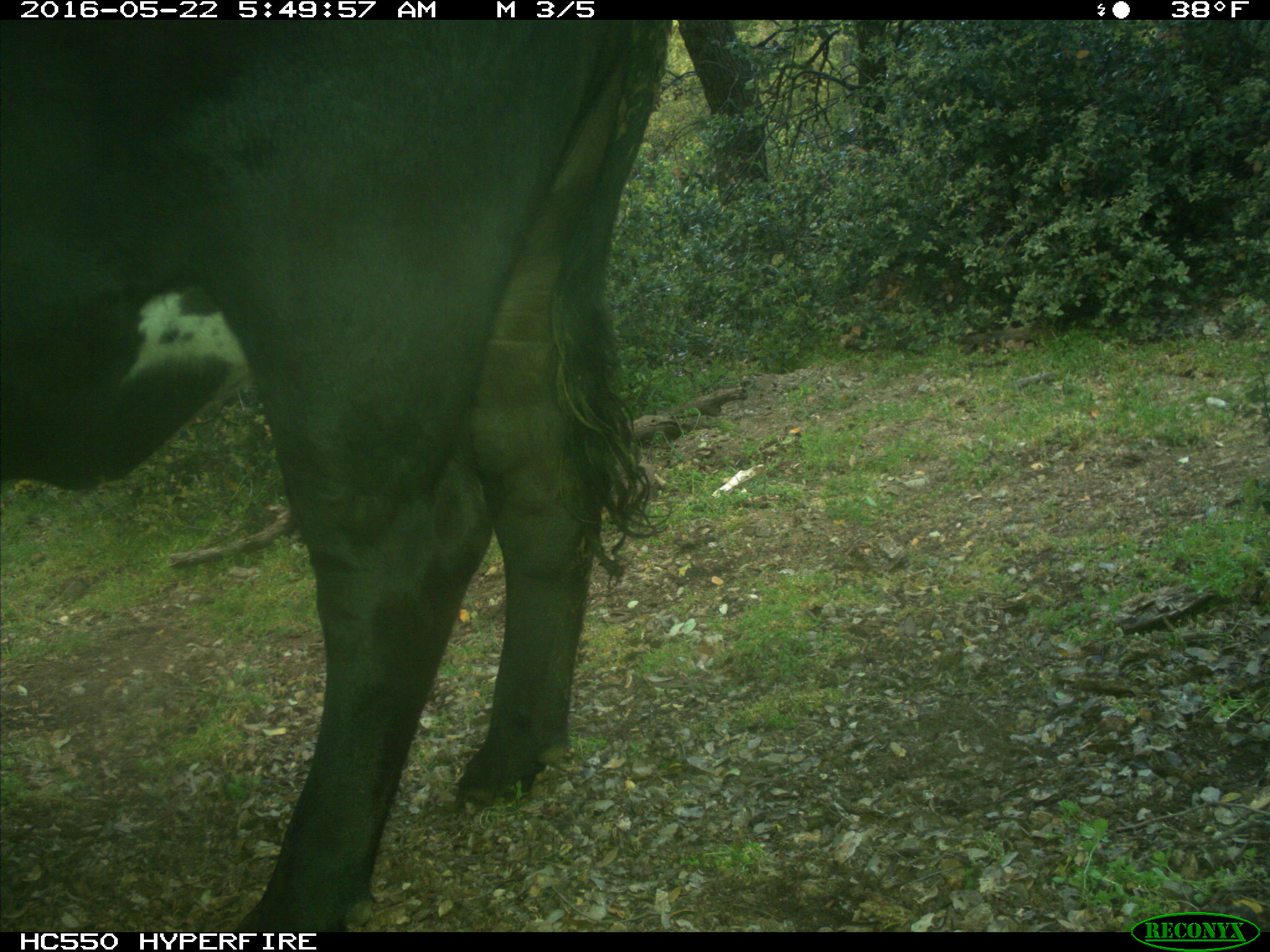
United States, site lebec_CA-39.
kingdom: Animalia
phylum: Chordata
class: Mammalia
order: Artiodactyla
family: Bovidae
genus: Bos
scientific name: Bos taurus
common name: domestic cow